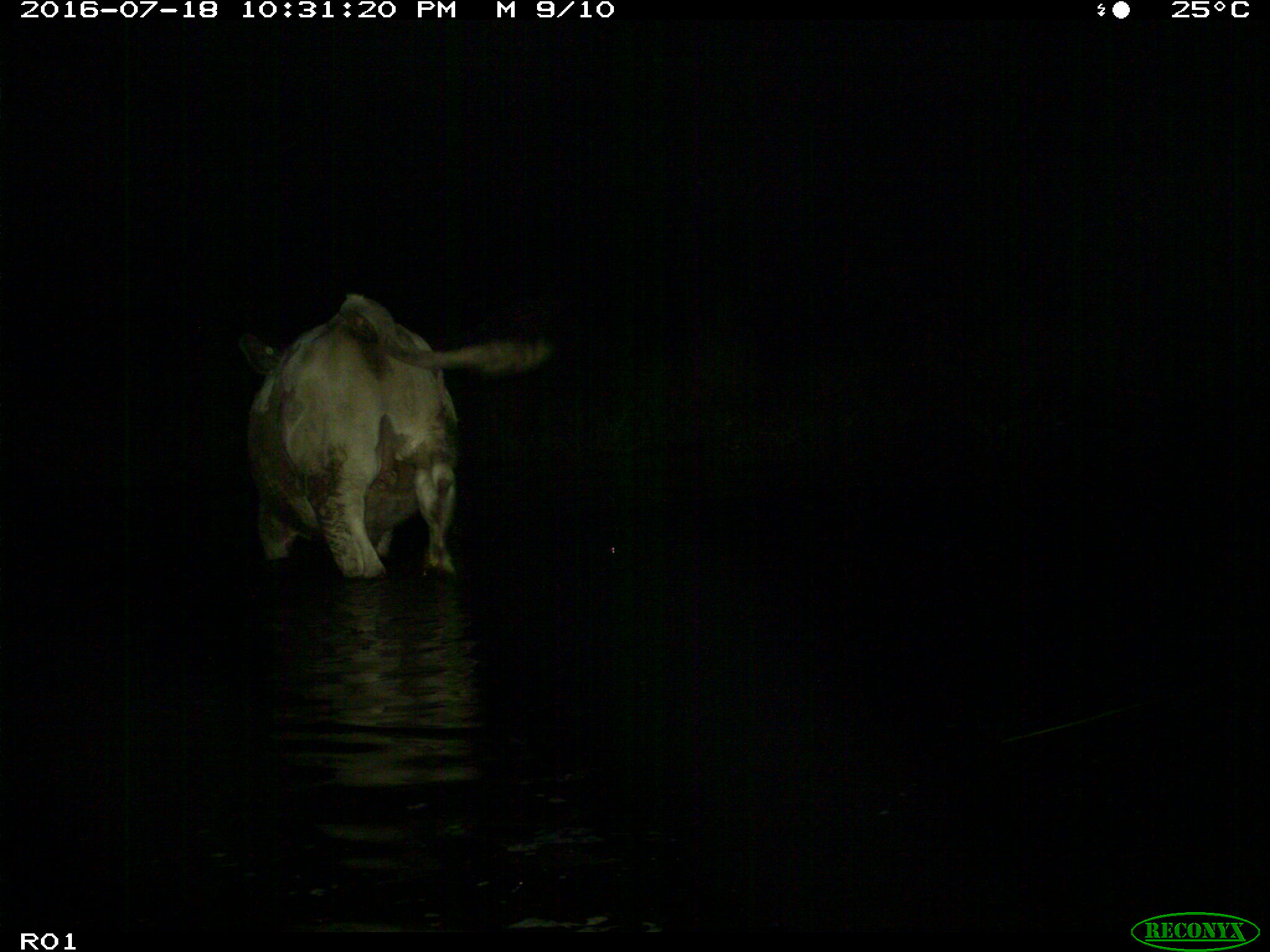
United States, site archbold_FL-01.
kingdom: Animalia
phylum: Chordata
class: Mammalia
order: Artiodactyla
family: Bovidae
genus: Bos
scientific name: Bos taurus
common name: domestic cow